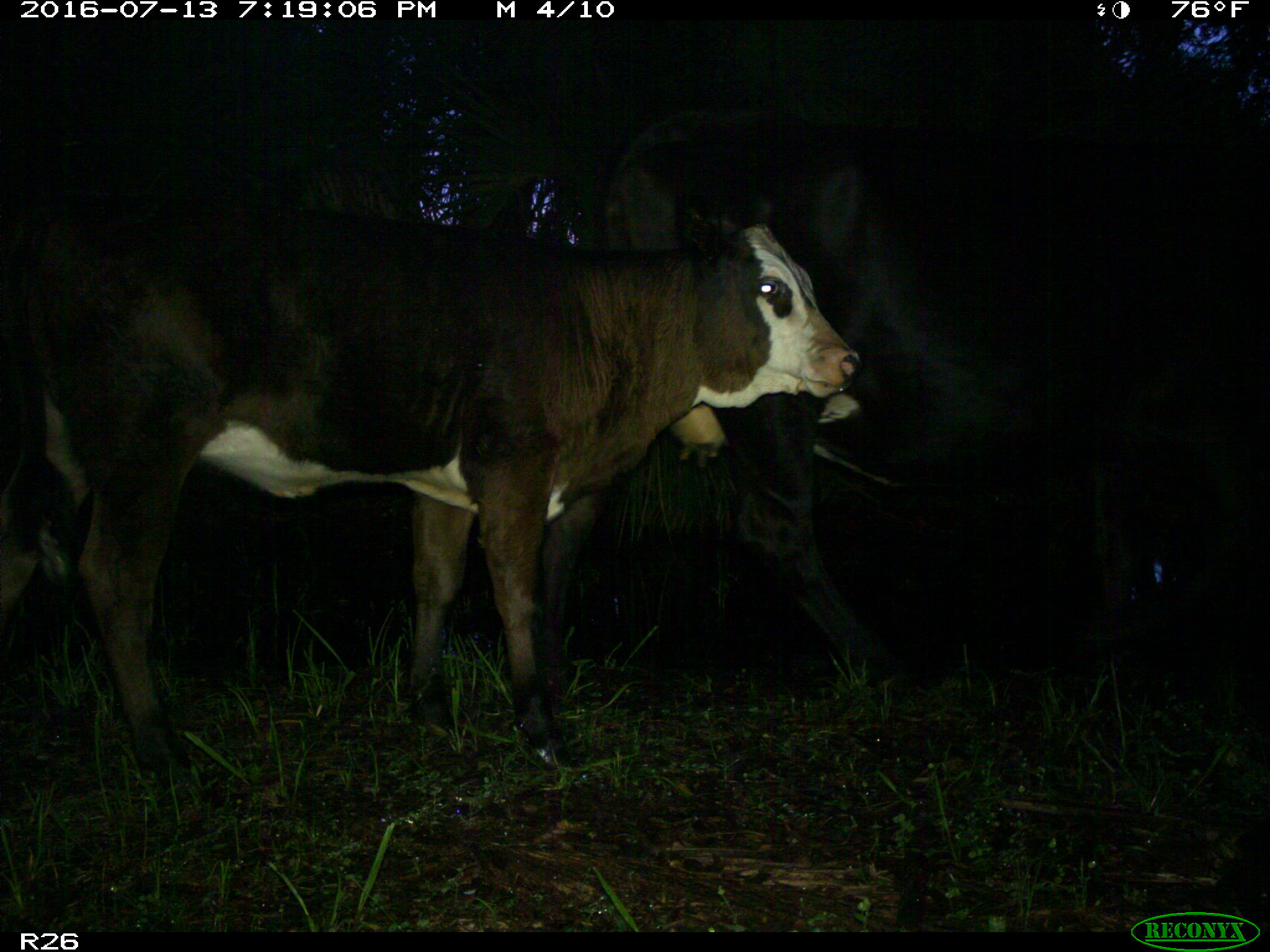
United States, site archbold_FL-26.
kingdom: Animalia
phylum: Chordata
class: Mammalia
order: Artiodactyla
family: Bovidae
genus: Bos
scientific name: Bos taurus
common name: domestic cow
Bos taurus (domestic cow).